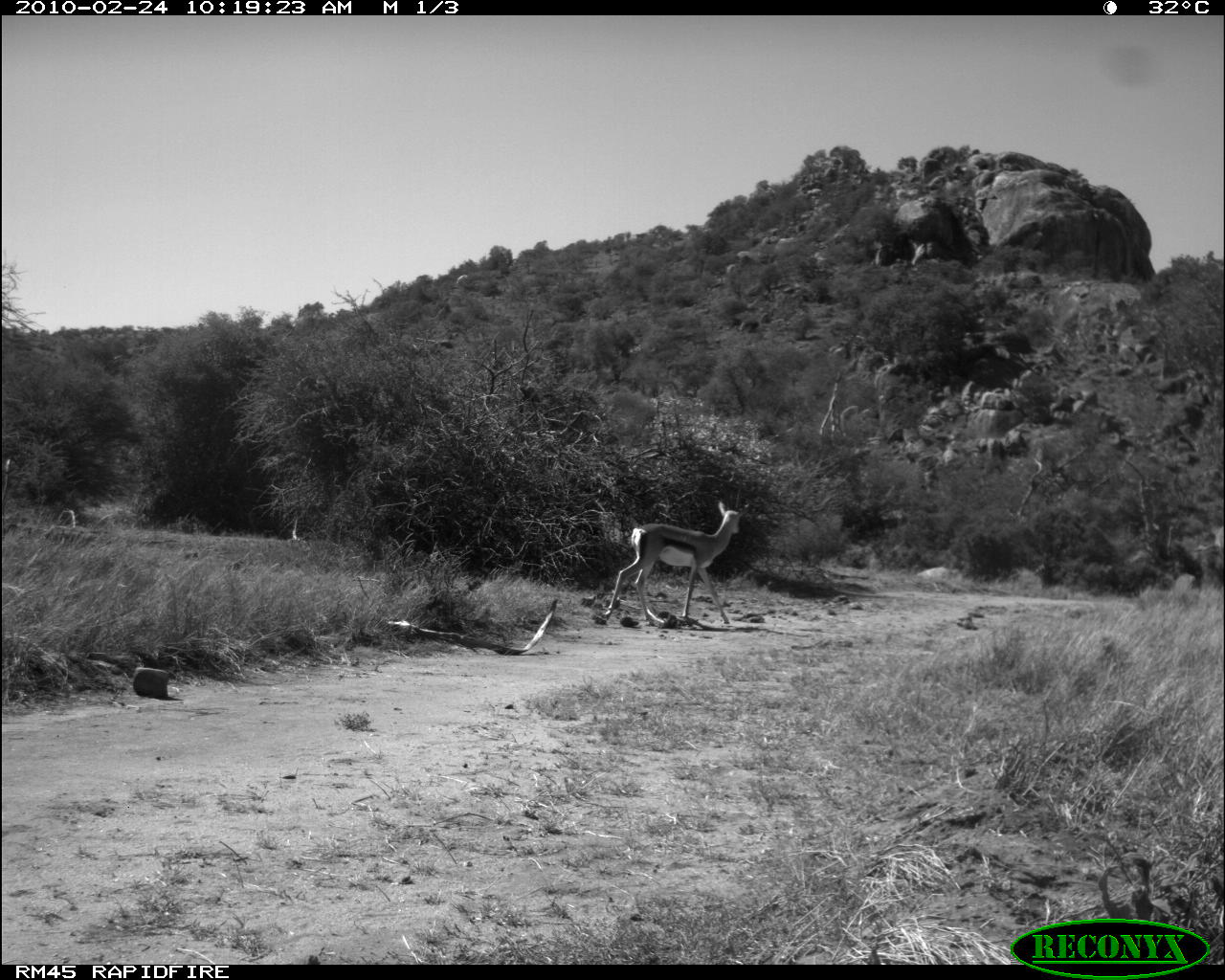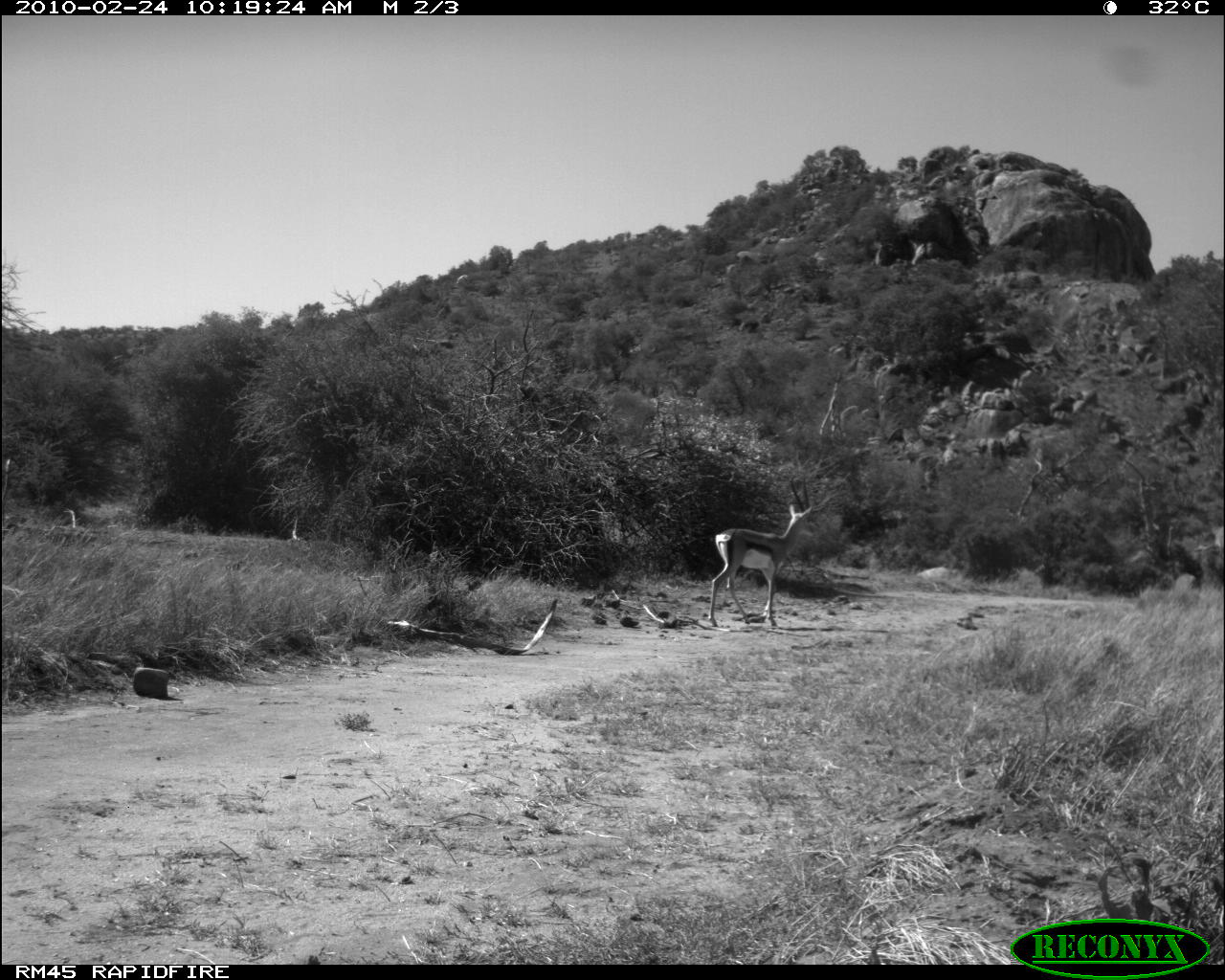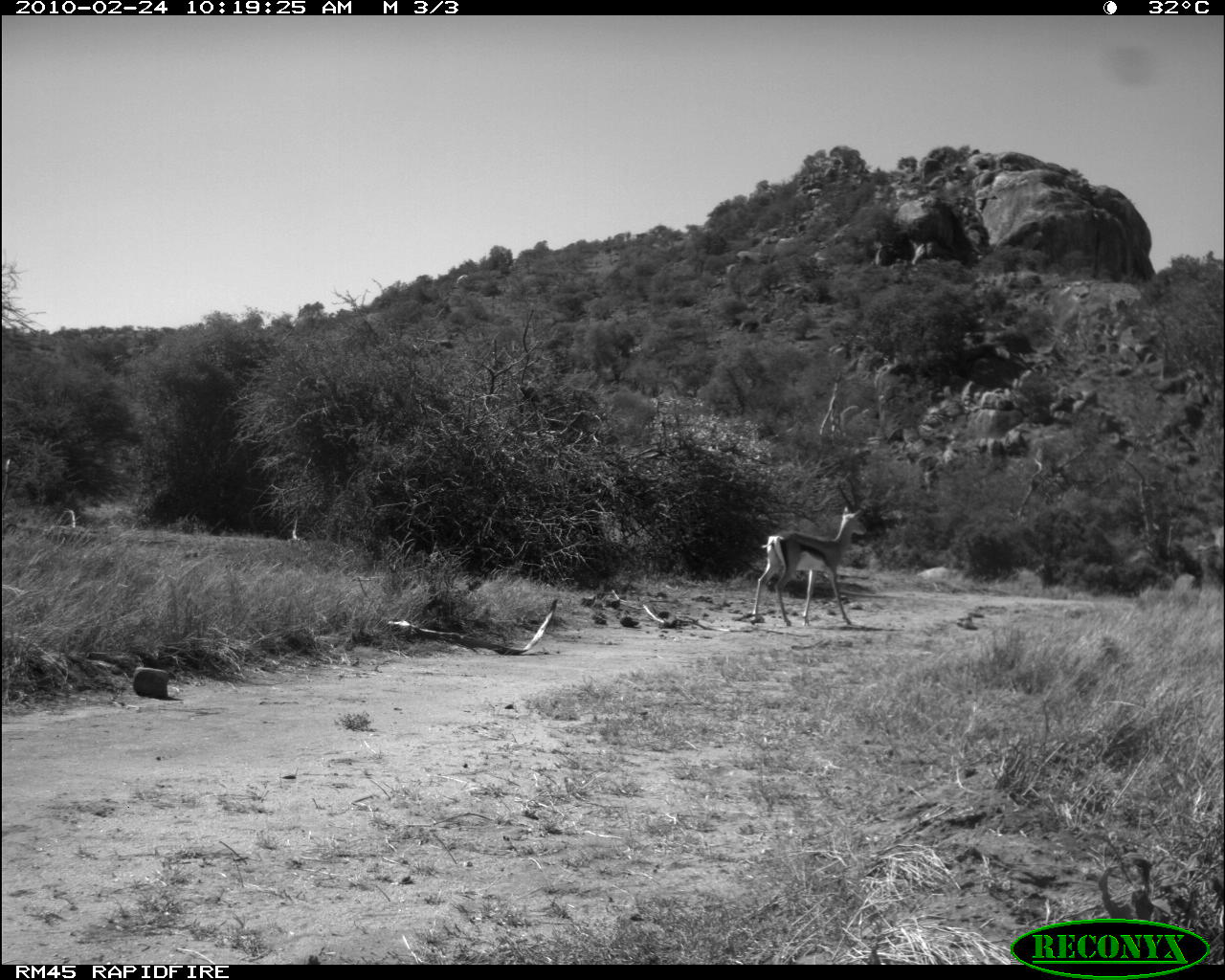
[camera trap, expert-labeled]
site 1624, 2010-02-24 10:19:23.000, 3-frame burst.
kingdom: Animalia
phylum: Chordata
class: Mammalia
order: Artiodactyla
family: Bovidae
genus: Nanger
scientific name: Nanger granti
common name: grant's gazelle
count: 1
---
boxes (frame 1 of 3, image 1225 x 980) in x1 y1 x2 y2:
nanger granti: 604 499 752 627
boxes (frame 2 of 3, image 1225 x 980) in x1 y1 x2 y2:
nanger granti: 707 475 816 630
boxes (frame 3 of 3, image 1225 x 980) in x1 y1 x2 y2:
nanger granti: 749 475 869 627